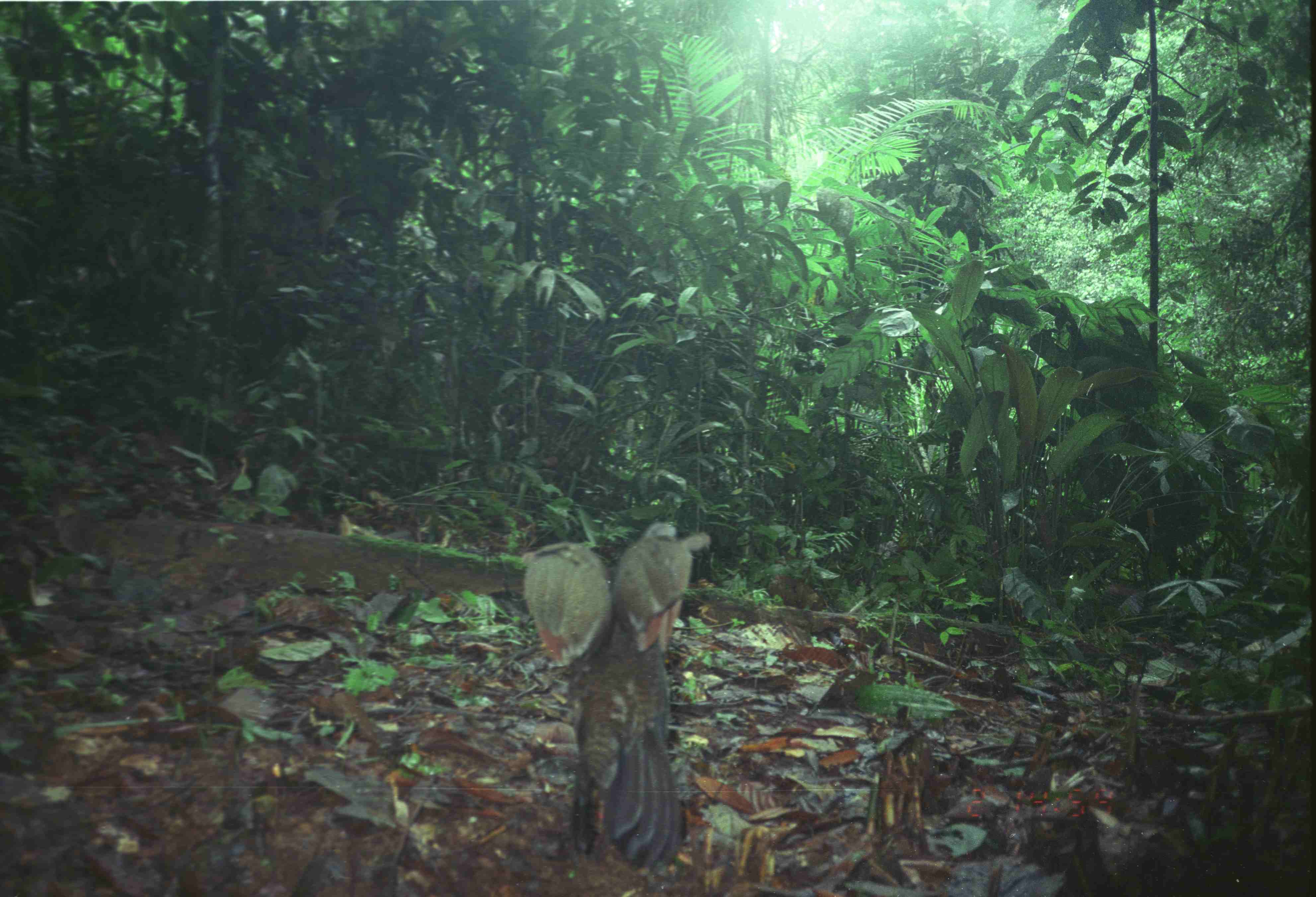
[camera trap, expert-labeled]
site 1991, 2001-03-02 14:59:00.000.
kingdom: Animalia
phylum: Chordata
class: Aves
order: Galliformes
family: Phasianidae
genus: Argusianus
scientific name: Argusianus argus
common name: great argus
Argusianus argus (great argus), count 1.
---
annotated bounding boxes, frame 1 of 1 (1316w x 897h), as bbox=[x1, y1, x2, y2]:
argusianus argus: bbox=[519, 522, 711, 869]